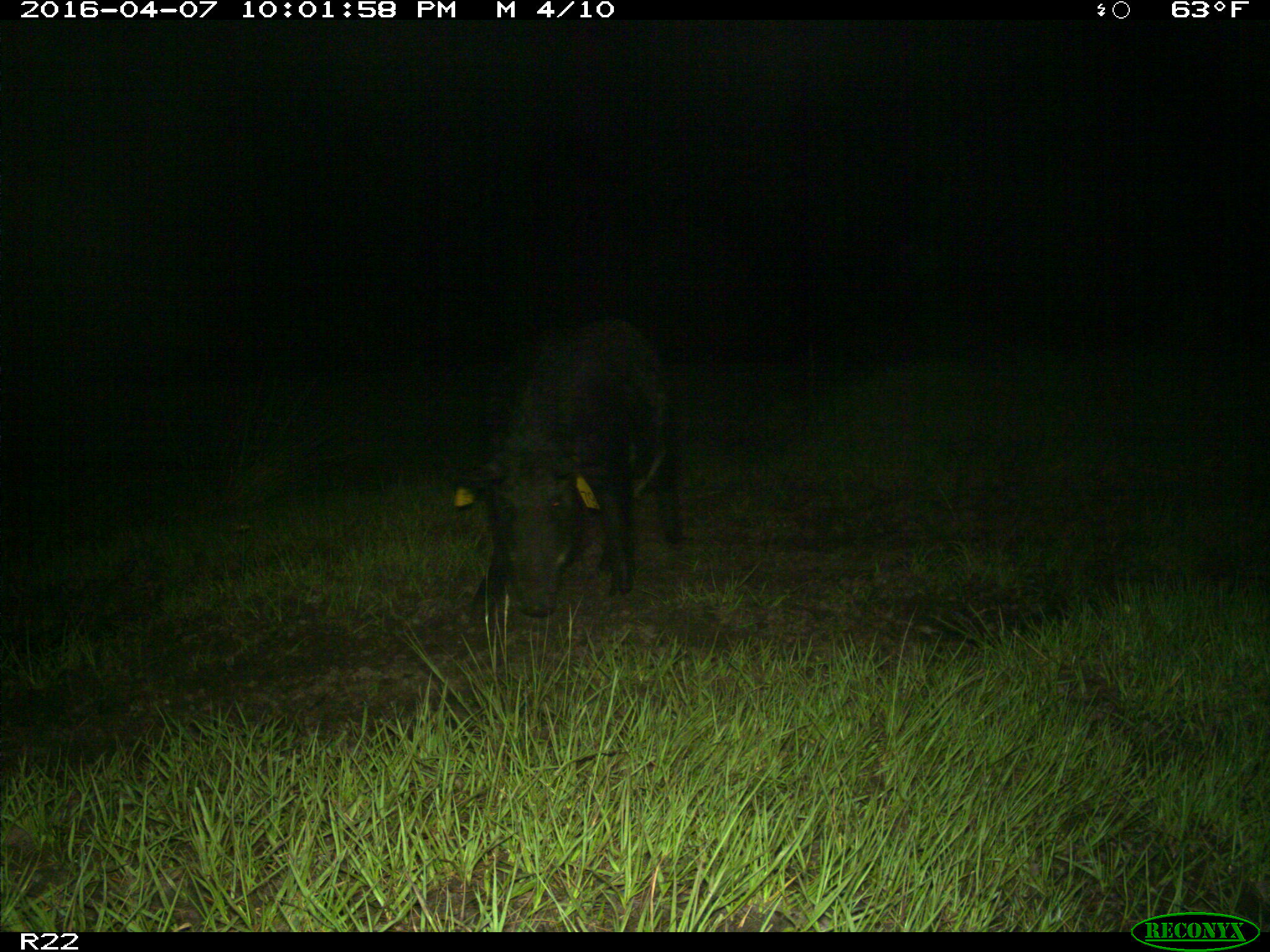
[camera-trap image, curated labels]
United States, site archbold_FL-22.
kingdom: Animalia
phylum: Chordata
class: Mammalia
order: Artiodactyla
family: Suidae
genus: Sus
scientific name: Sus scrofa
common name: wild boar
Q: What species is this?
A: Sus scrofa (wild boar).